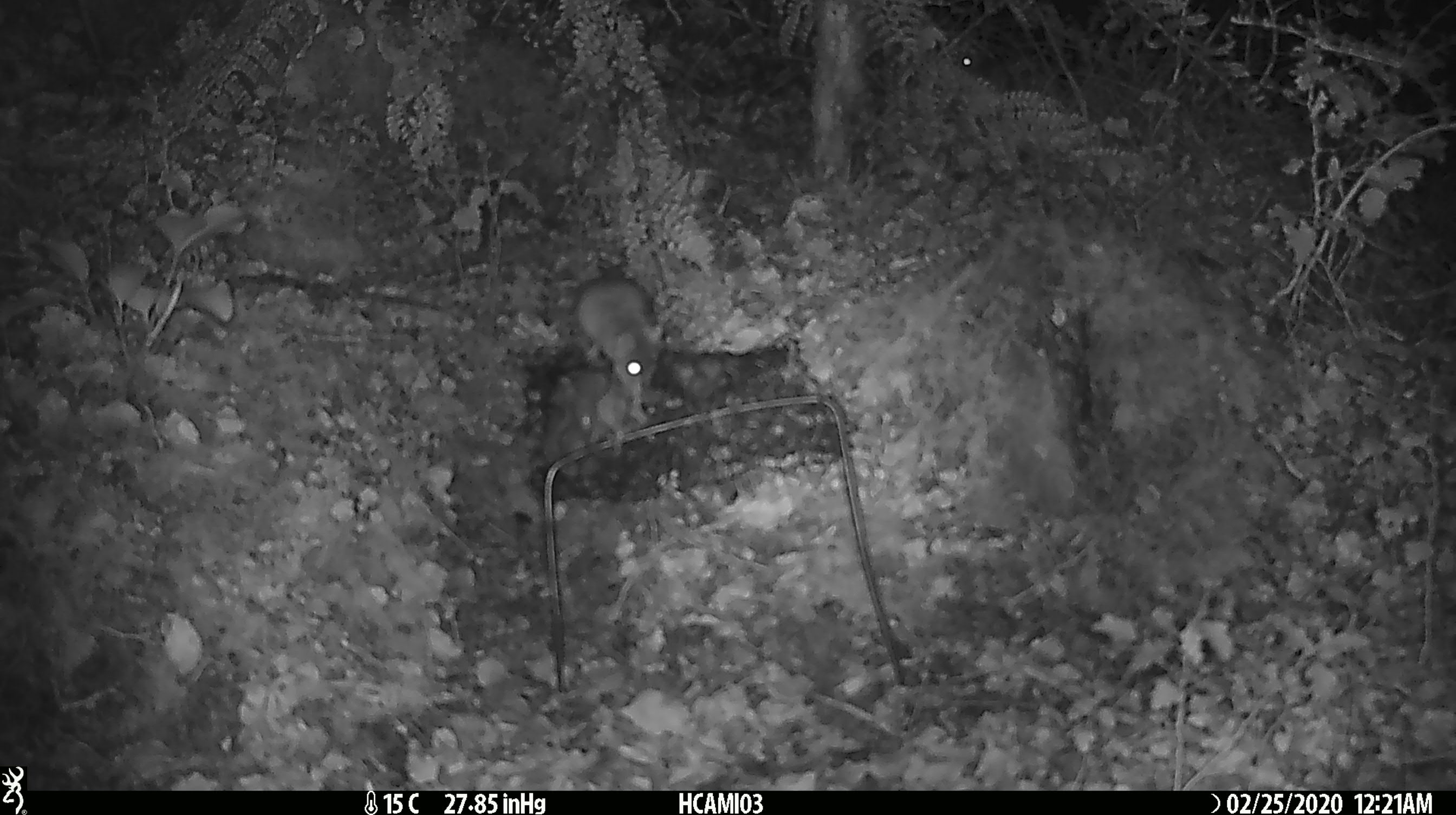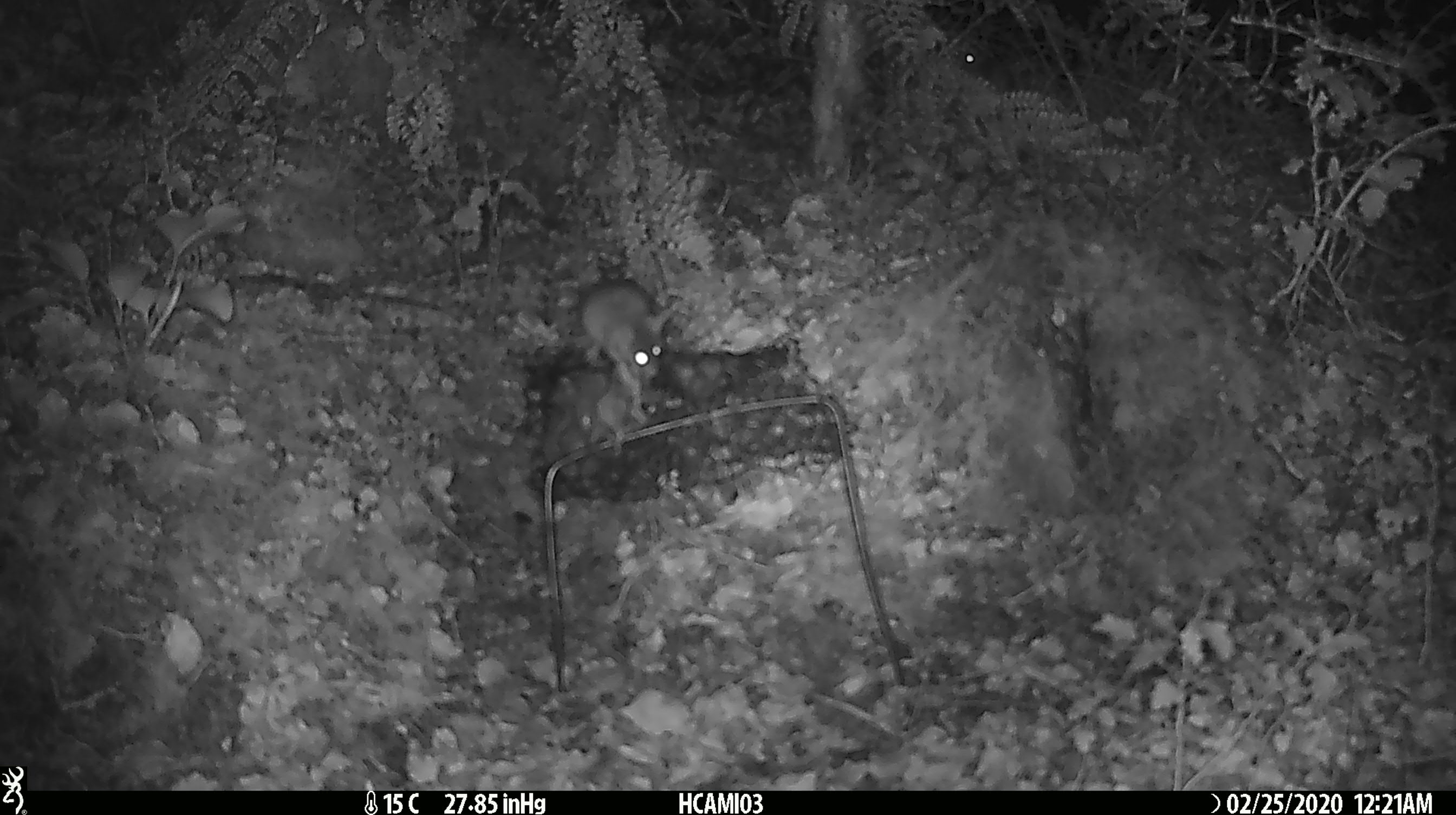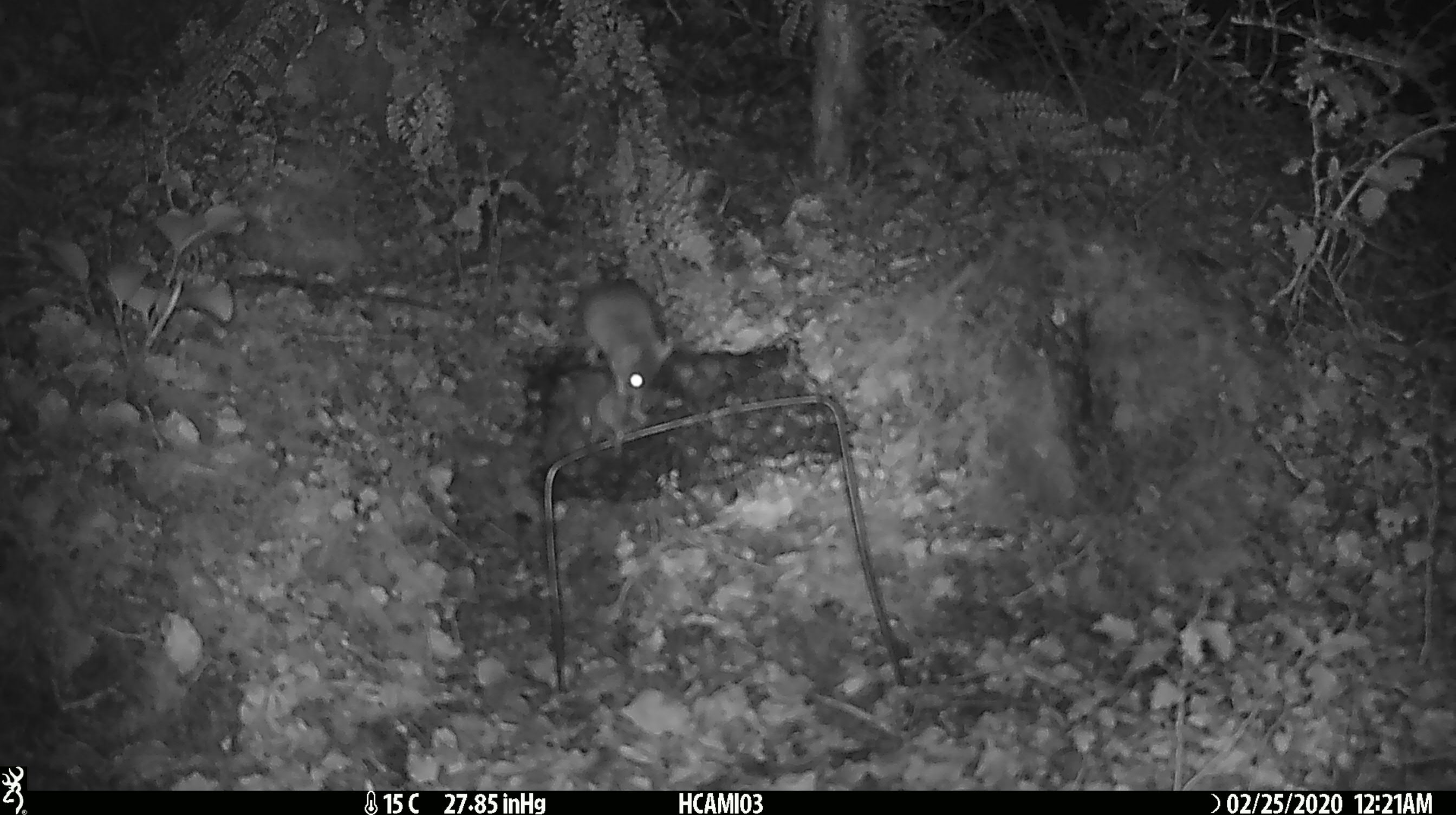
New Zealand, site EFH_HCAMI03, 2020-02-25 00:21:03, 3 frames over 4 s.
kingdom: Animalia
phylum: Chordata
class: Mammalia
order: Rodentia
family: Muridae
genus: Mus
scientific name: Mus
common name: mouse